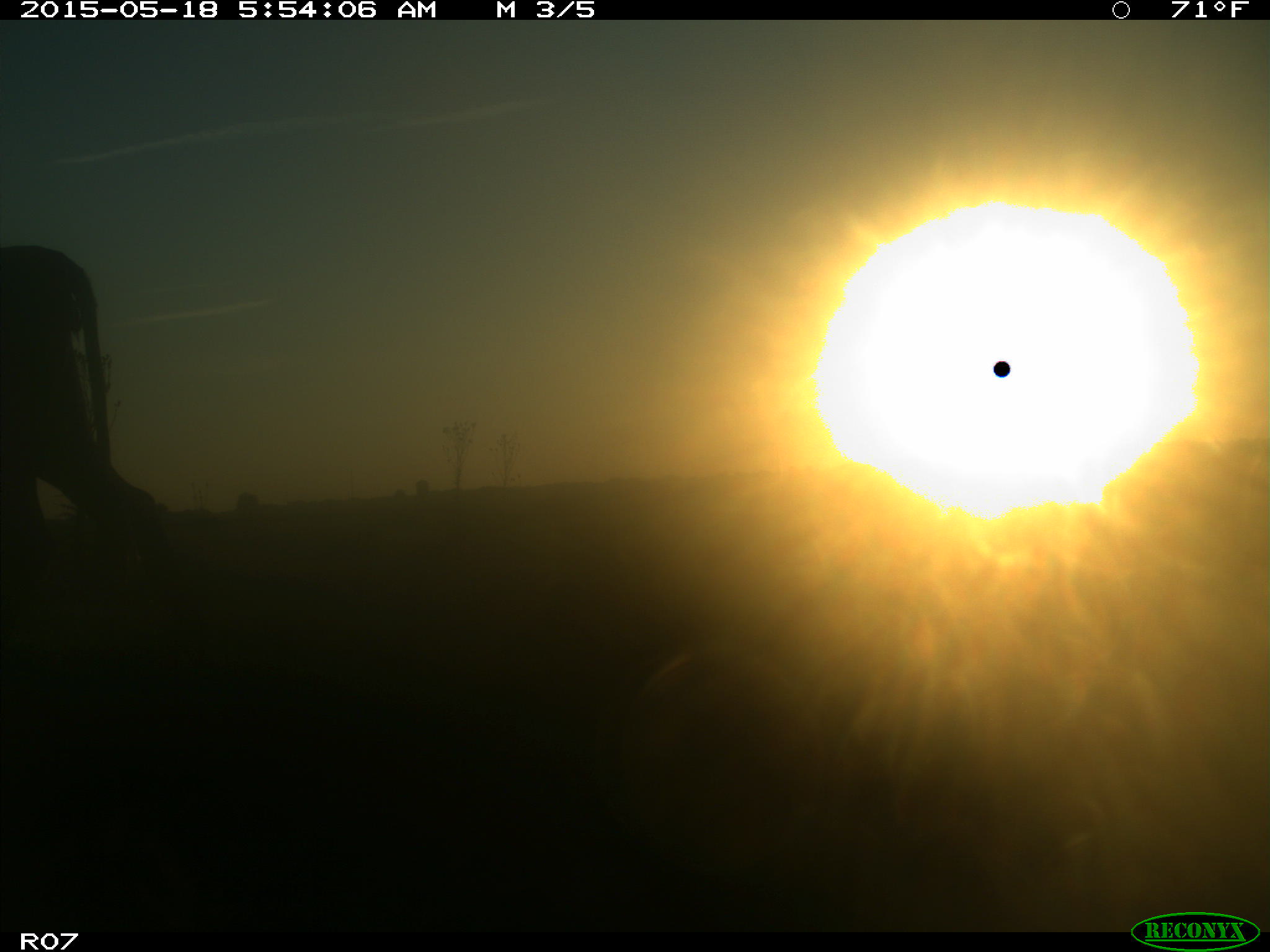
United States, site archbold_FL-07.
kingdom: Animalia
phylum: Chordata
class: Mammalia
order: Artiodactyla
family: Bovidae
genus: Bos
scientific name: Bos taurus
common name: domestic cow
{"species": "Bos taurus (domestic cow)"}